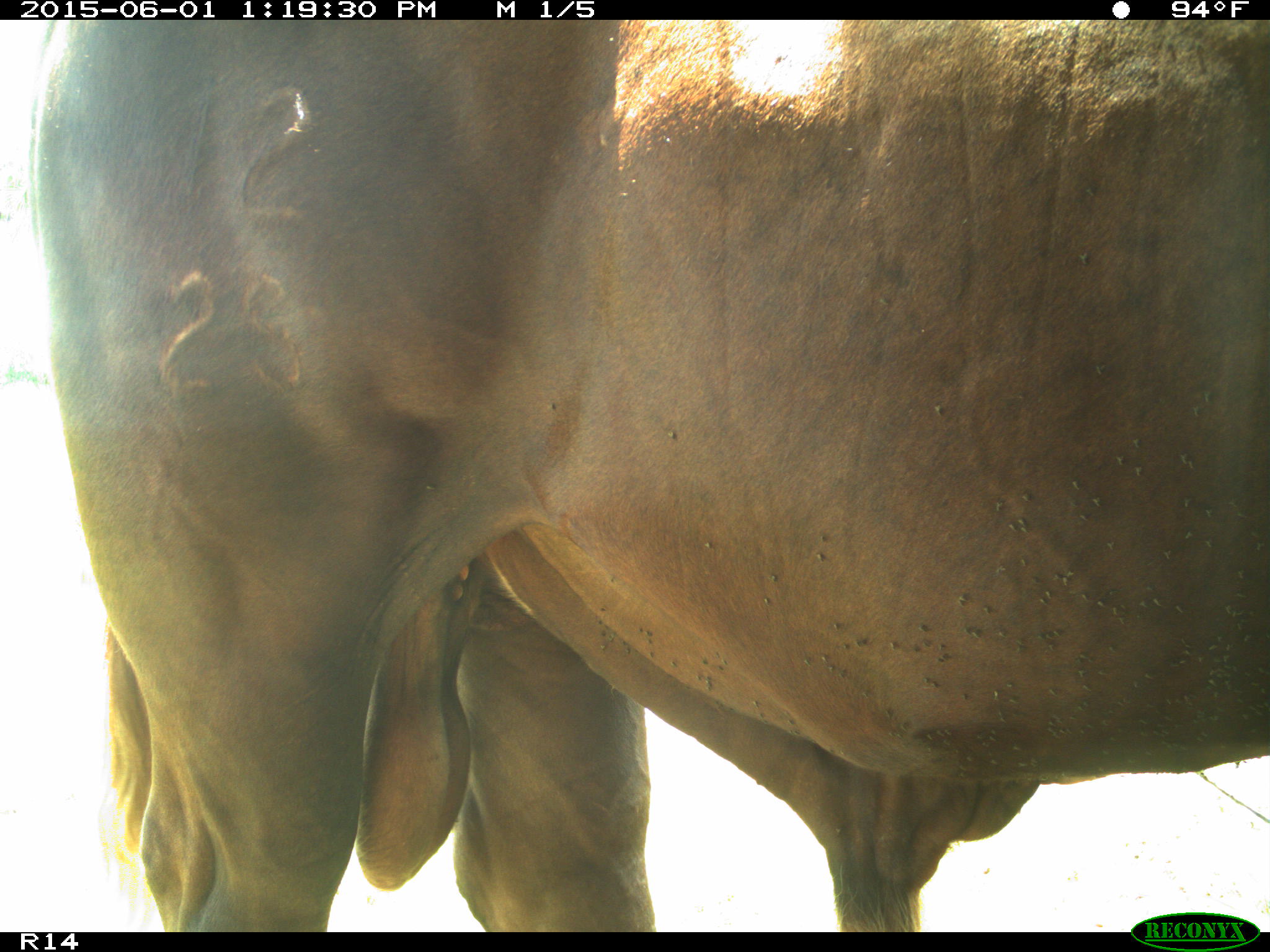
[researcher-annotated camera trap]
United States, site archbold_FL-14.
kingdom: Animalia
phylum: Chordata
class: Mammalia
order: Artiodactyla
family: Bovidae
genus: Bos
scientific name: Bos taurus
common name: domestic cow